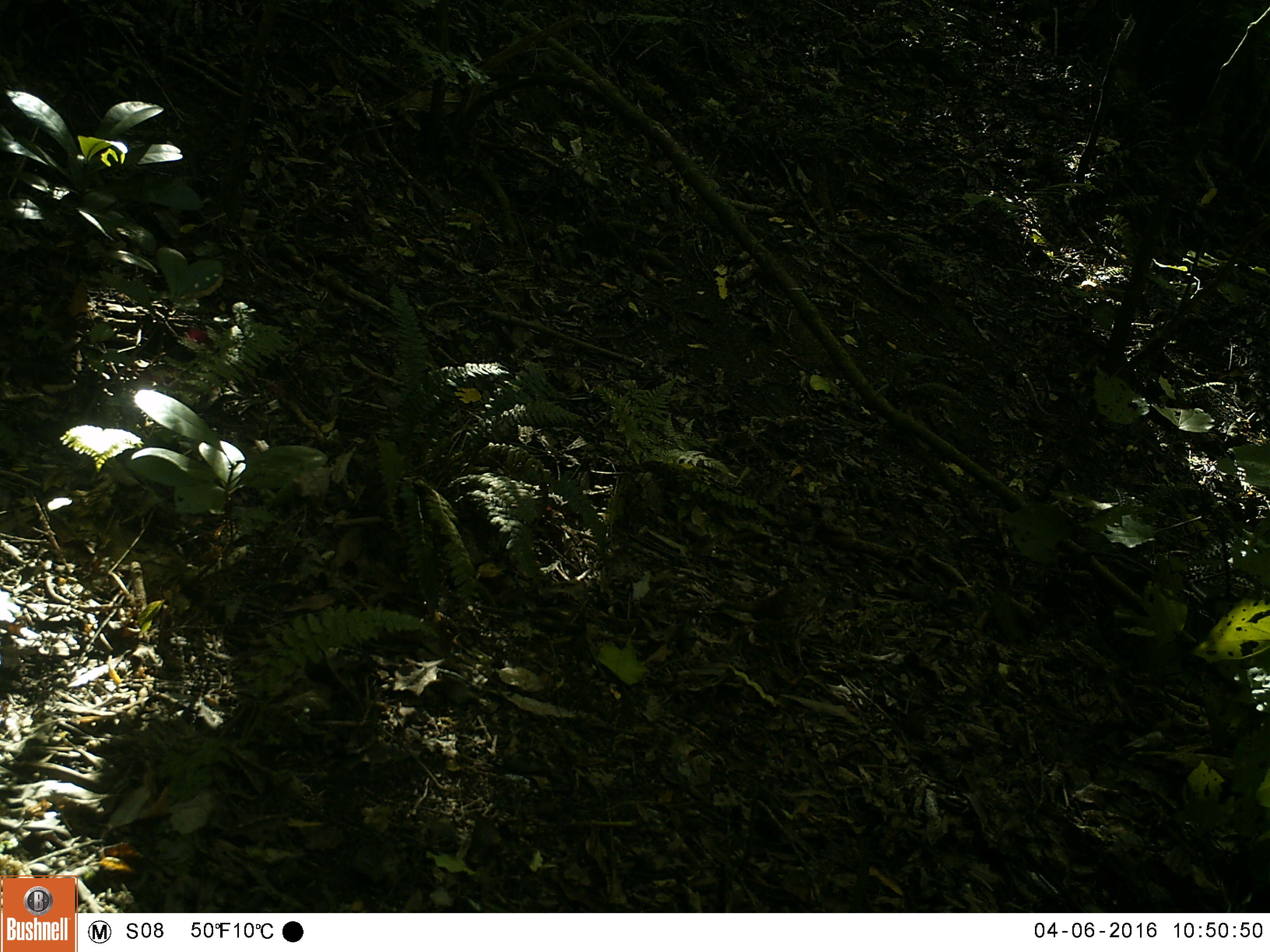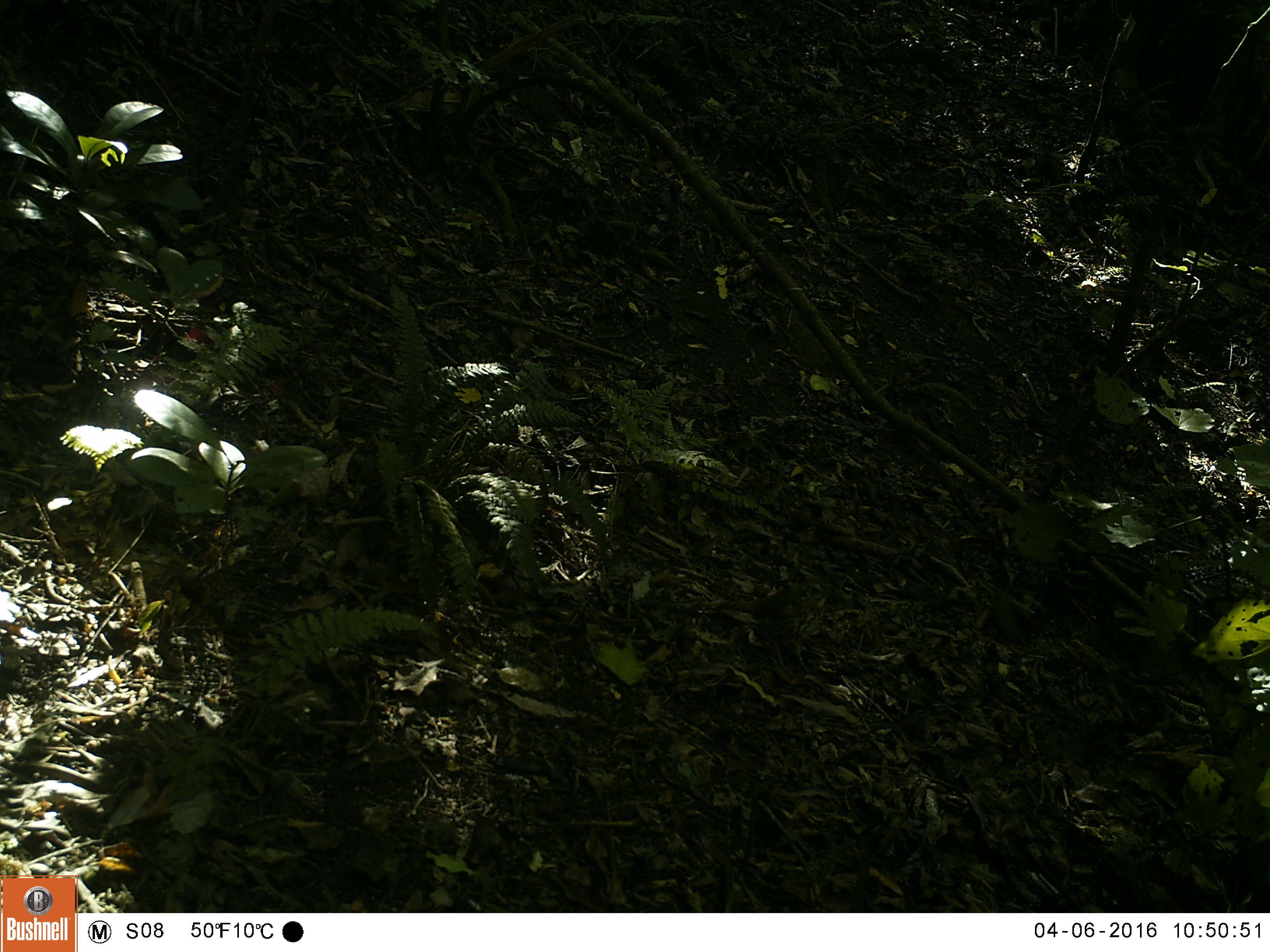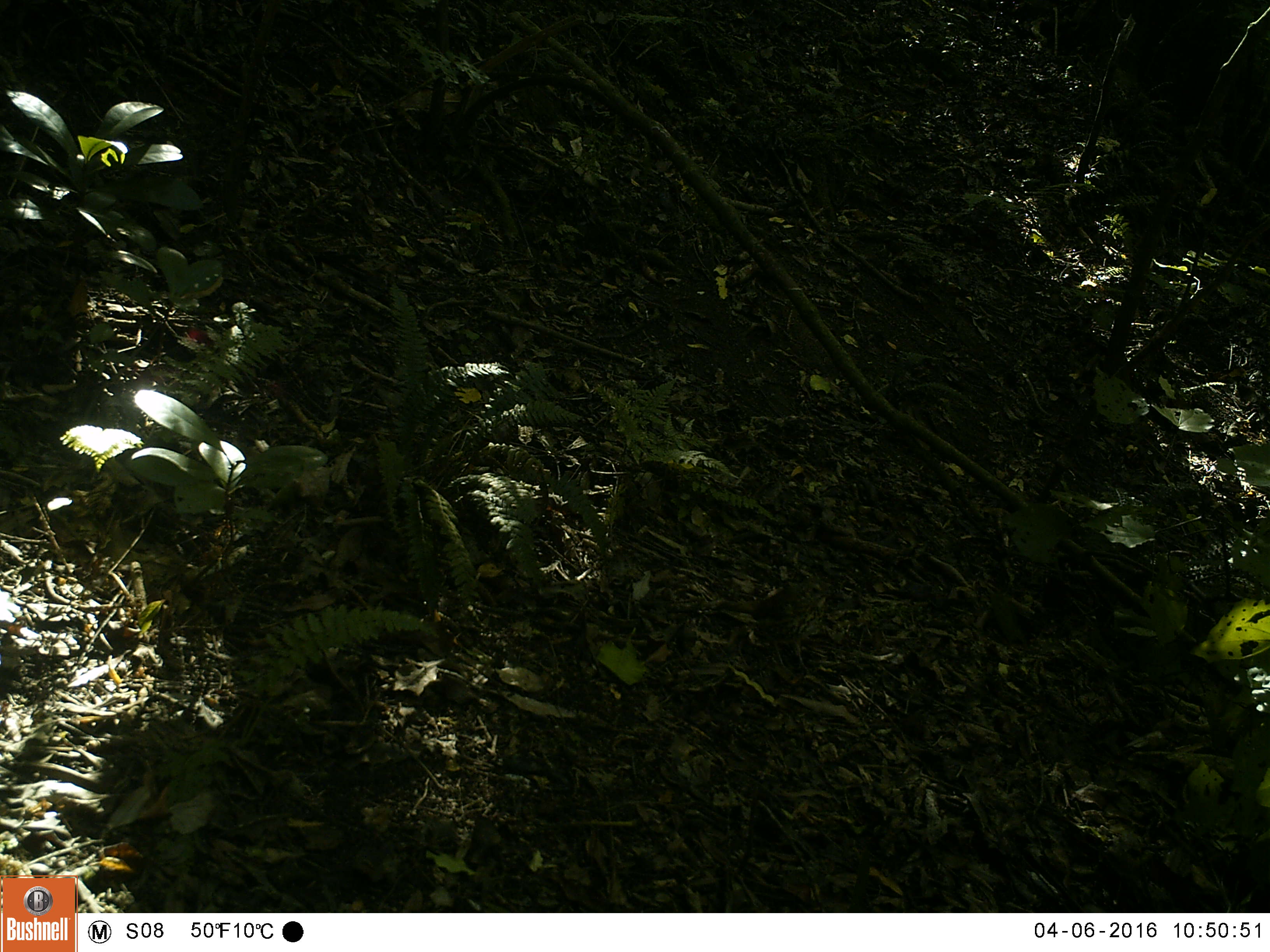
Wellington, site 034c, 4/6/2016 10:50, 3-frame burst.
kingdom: Animalia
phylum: Chordata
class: Aves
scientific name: Aves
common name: bird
Bird (Aves).